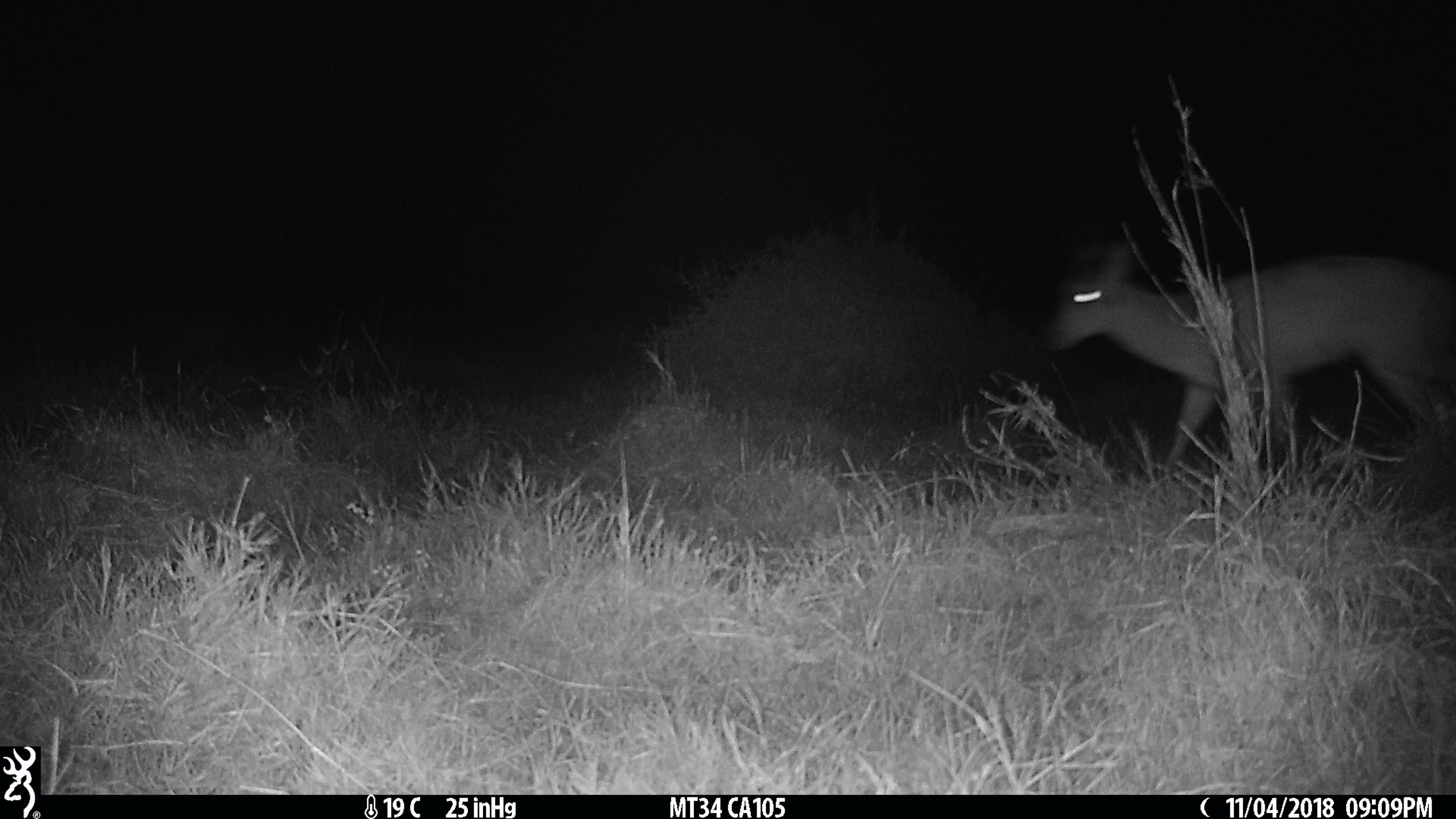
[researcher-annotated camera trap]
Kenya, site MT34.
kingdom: Animalia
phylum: Chordata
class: Mammalia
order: Artiodactyla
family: Bovidae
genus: Ourebia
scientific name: Ourebia ourebi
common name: oribi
Oribi (Ourebia ourebi).